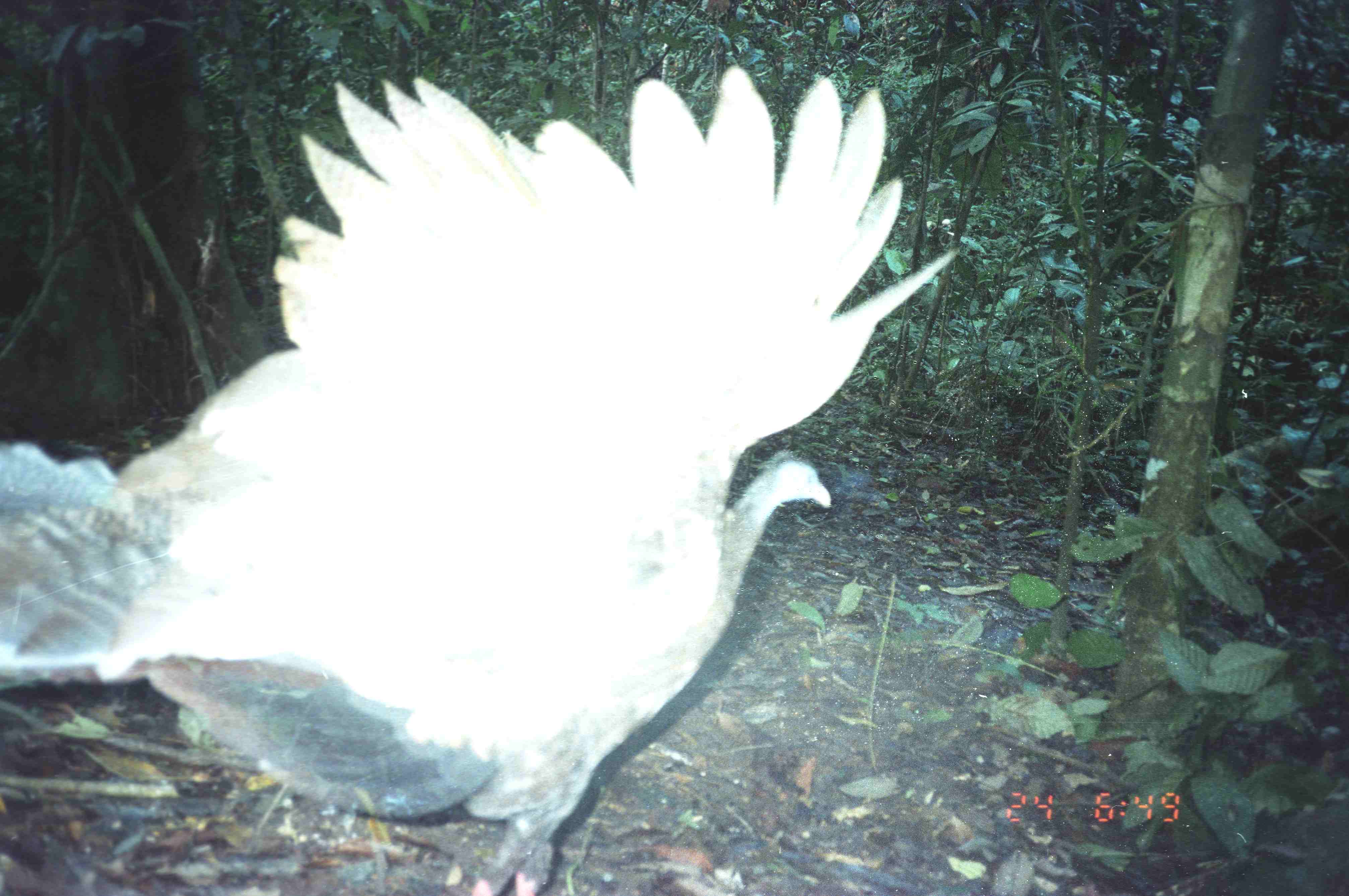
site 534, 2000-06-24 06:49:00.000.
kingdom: Animalia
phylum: Chordata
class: Aves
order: Galliformes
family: Phasianidae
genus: Argusianus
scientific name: Argusianus argus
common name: great argus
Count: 1.